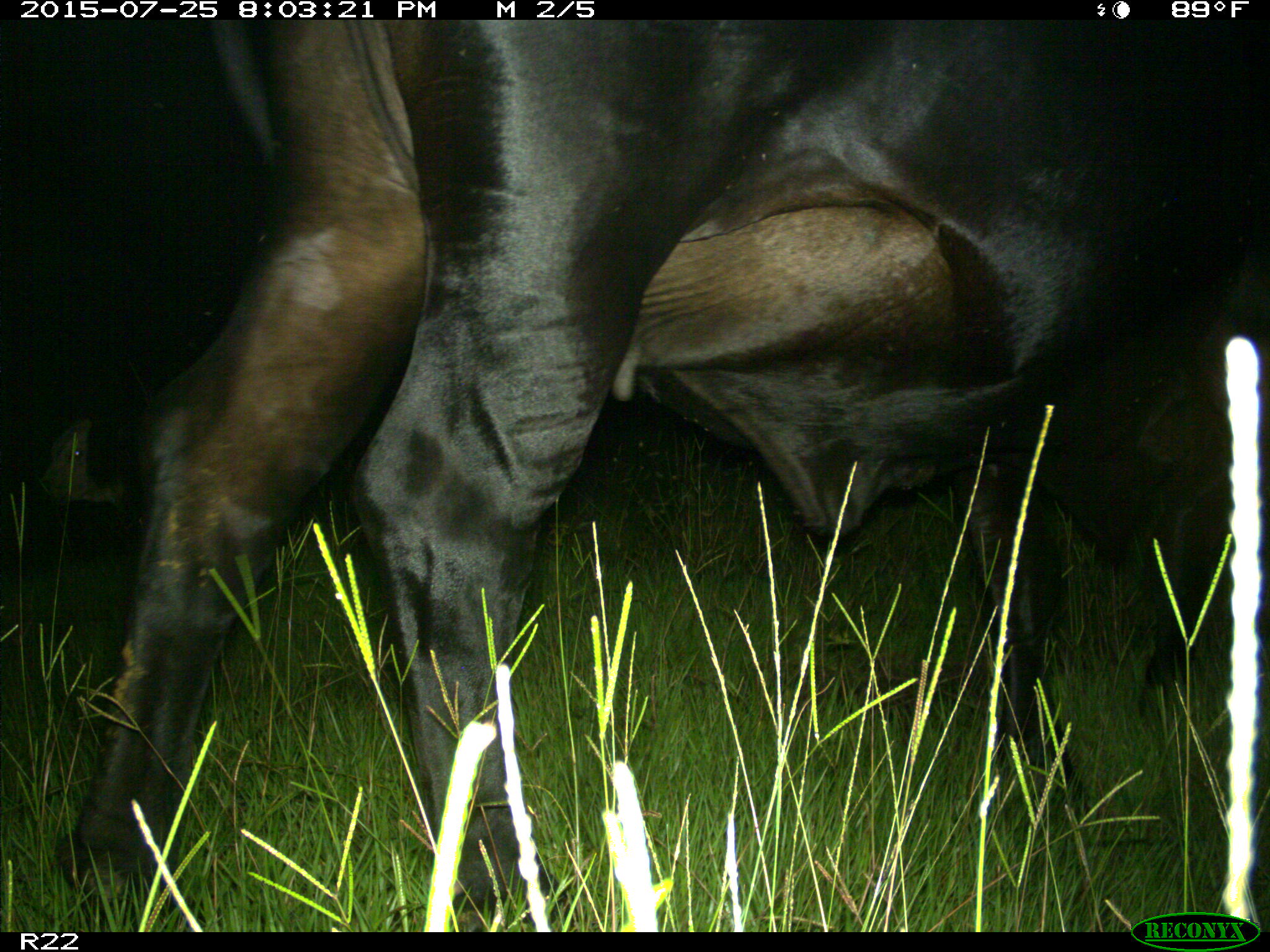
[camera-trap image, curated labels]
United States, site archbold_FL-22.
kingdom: Animalia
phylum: Chordata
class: Mammalia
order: Artiodactyla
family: Bovidae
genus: Bos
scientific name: Bos taurus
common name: domestic cow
Bos taurus (domestic cow).